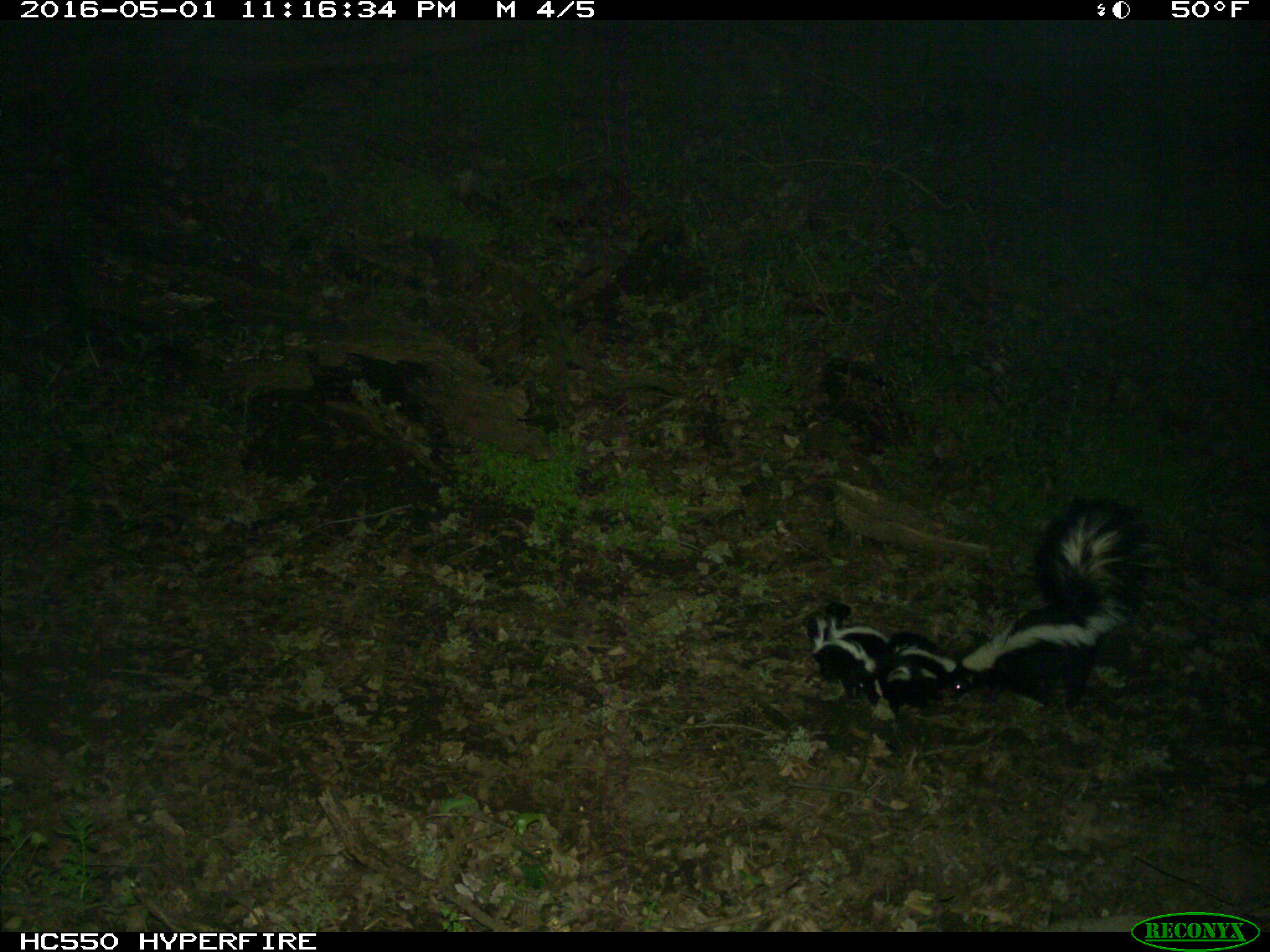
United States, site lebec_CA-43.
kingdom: Animalia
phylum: Chordata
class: Mammalia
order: Carnivora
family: Mephitidae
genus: Mephitis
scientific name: Mephitis mephitis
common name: striped skunk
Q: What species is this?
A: Mephitis mephitis (striped skunk).